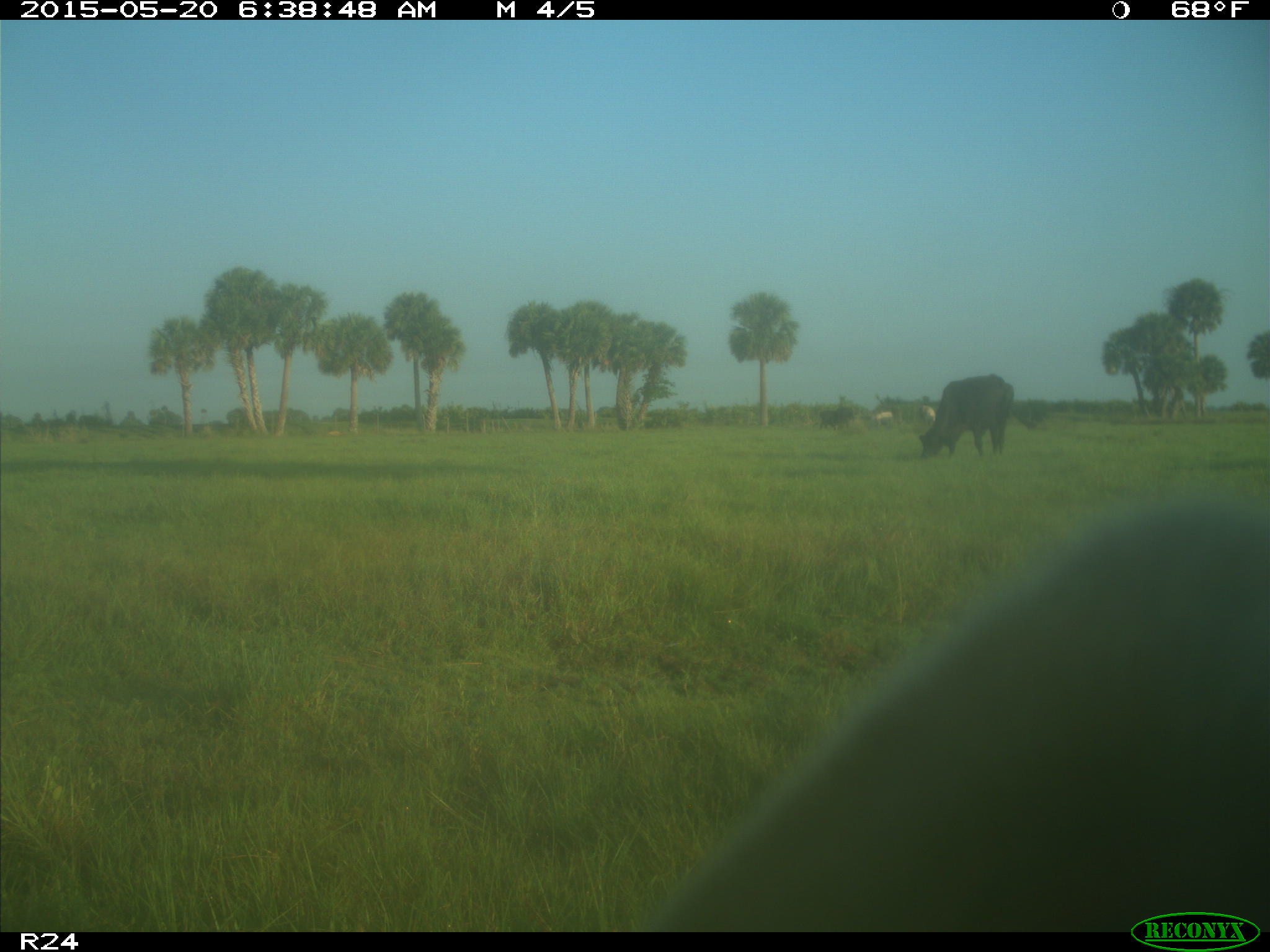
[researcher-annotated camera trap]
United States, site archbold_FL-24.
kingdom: Animalia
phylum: Chordata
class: Mammalia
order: Artiodactyla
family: Bovidae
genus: Bos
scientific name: Bos taurus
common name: domestic cow